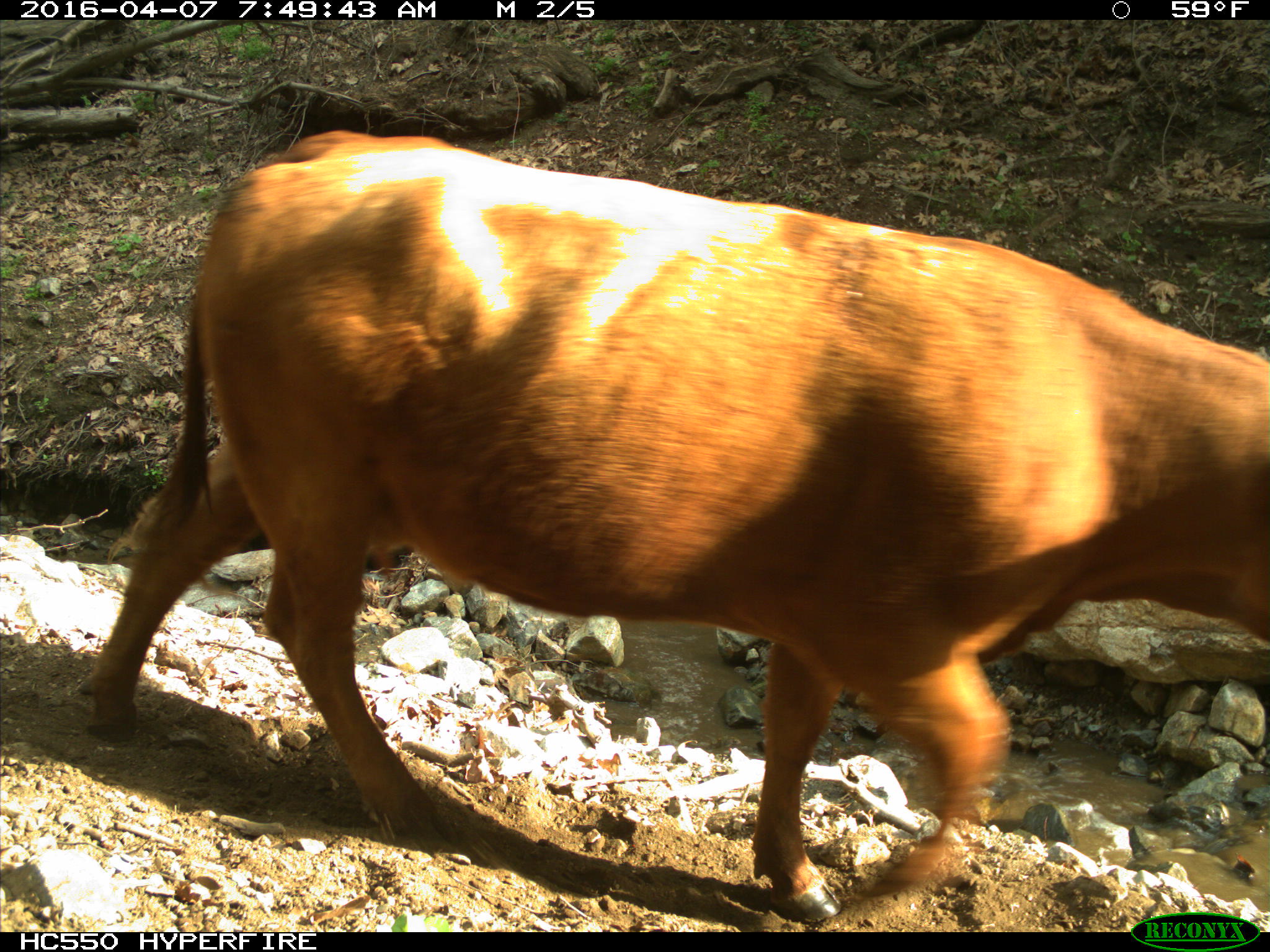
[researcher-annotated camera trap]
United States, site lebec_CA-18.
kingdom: Animalia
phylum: Chordata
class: Mammalia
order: Artiodactyla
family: Bovidae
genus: Bos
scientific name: Bos taurus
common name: domestic cow